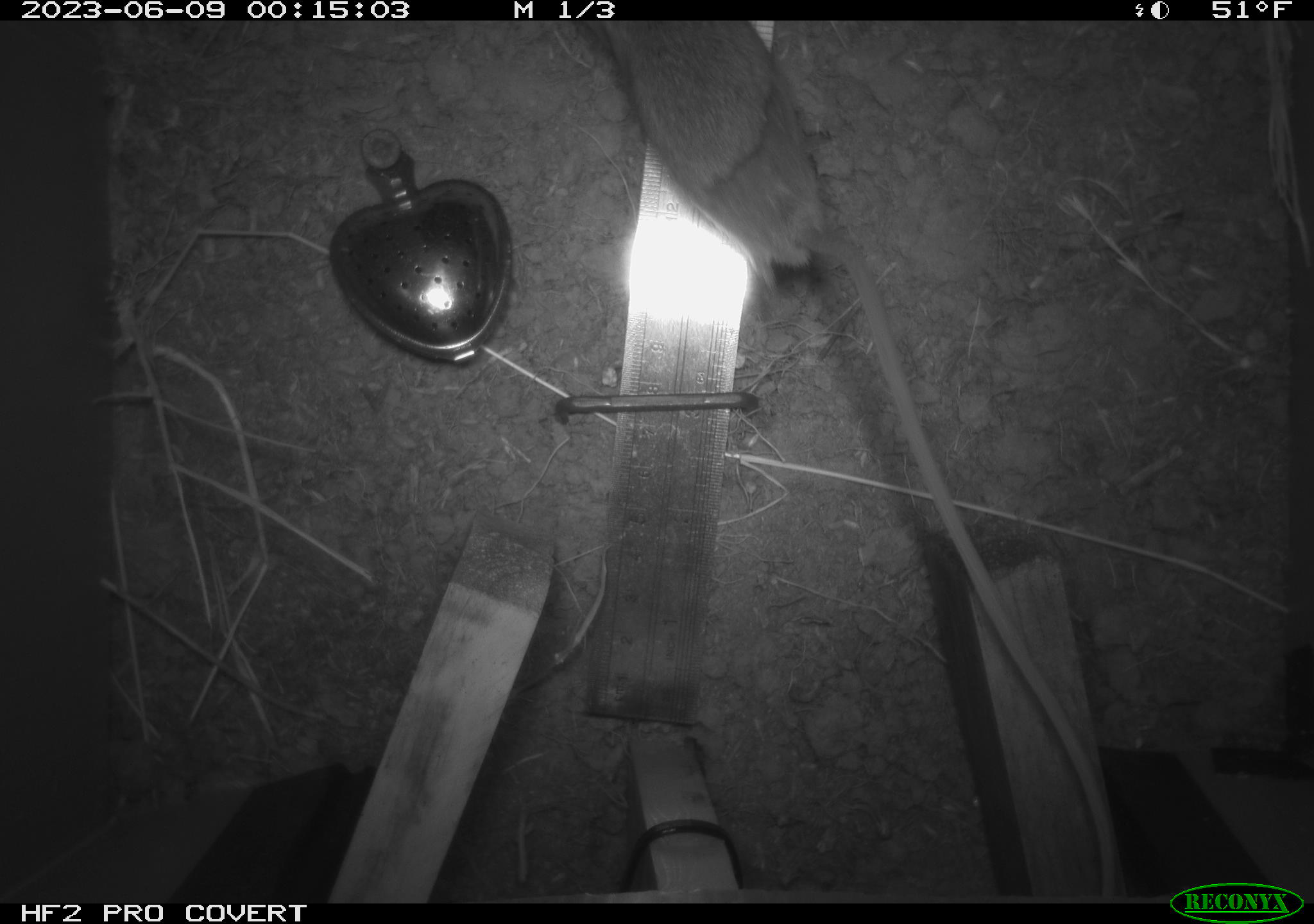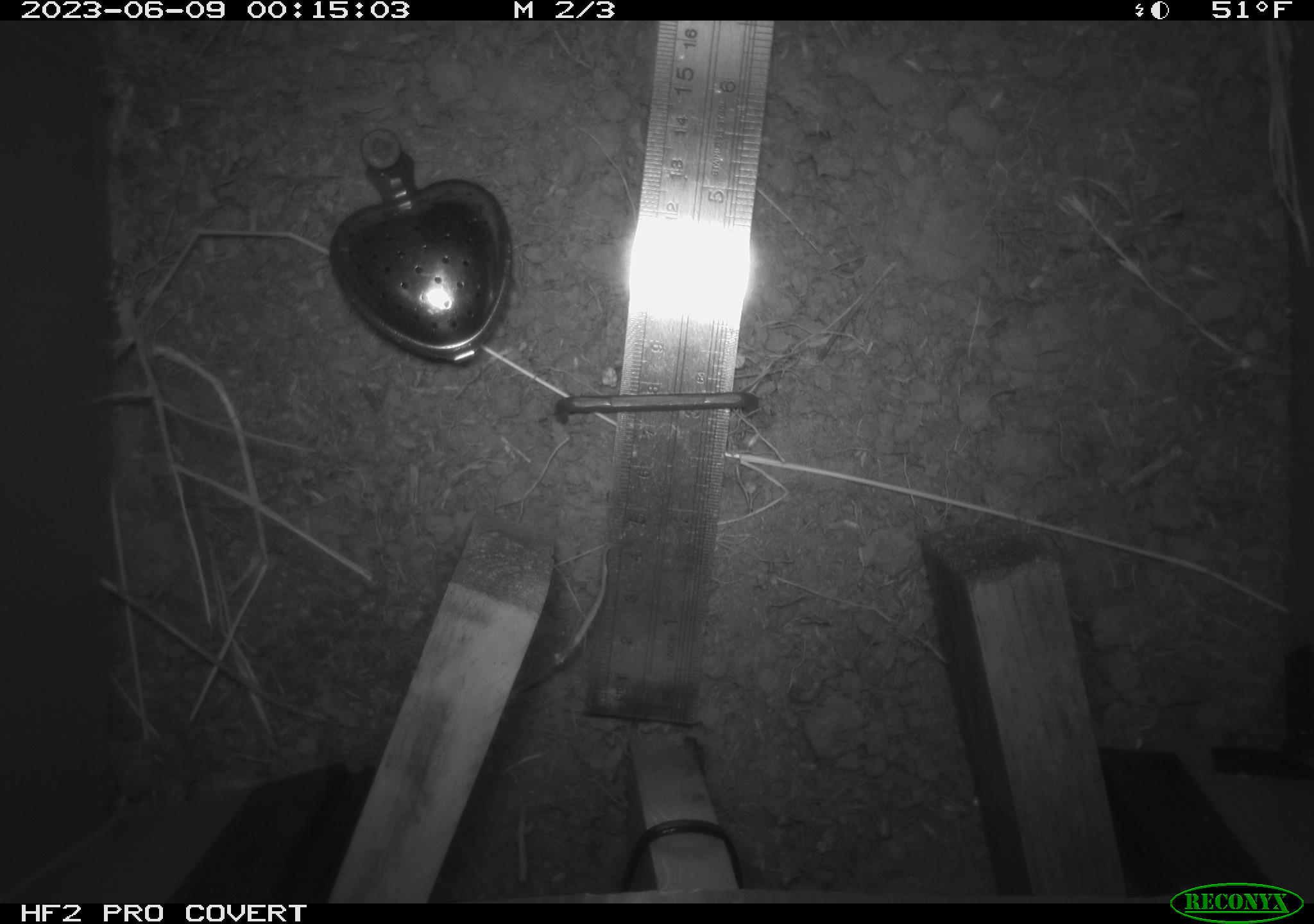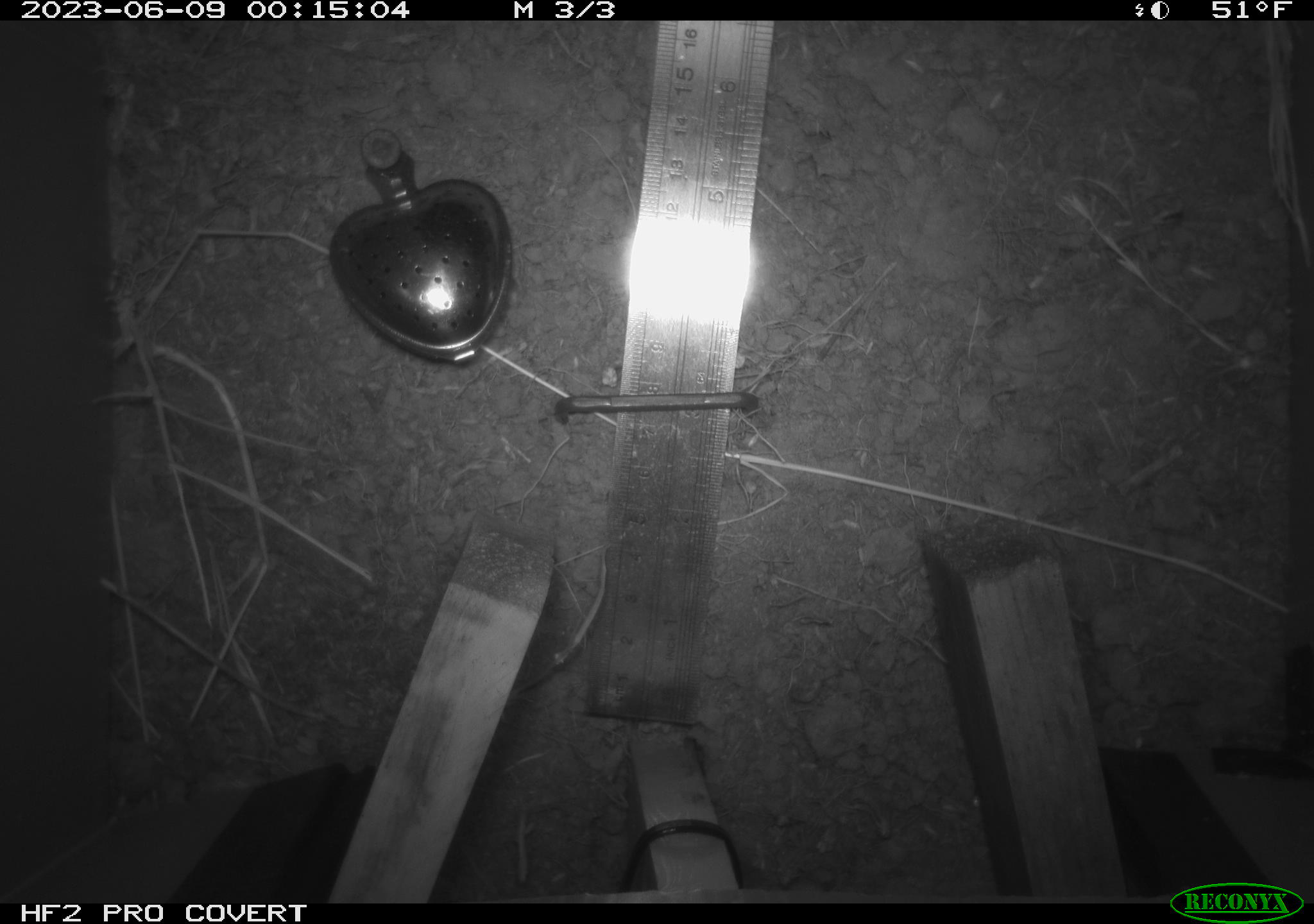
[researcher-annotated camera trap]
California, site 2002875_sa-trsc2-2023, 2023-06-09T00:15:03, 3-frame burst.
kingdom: Animalia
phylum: Chordata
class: Mammalia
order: Rodentia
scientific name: Rodentia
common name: mouse species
Mouse species (Rodentia).